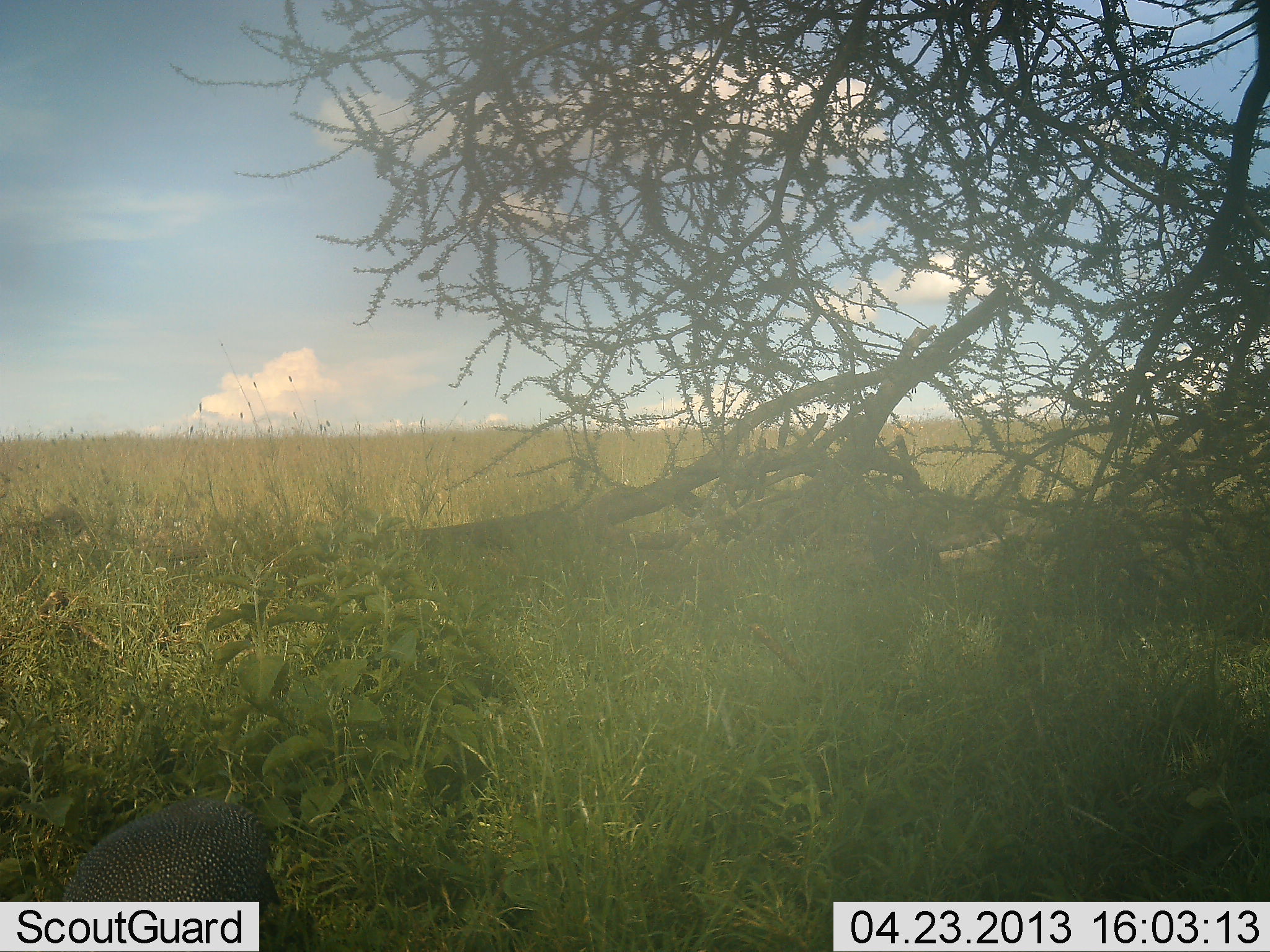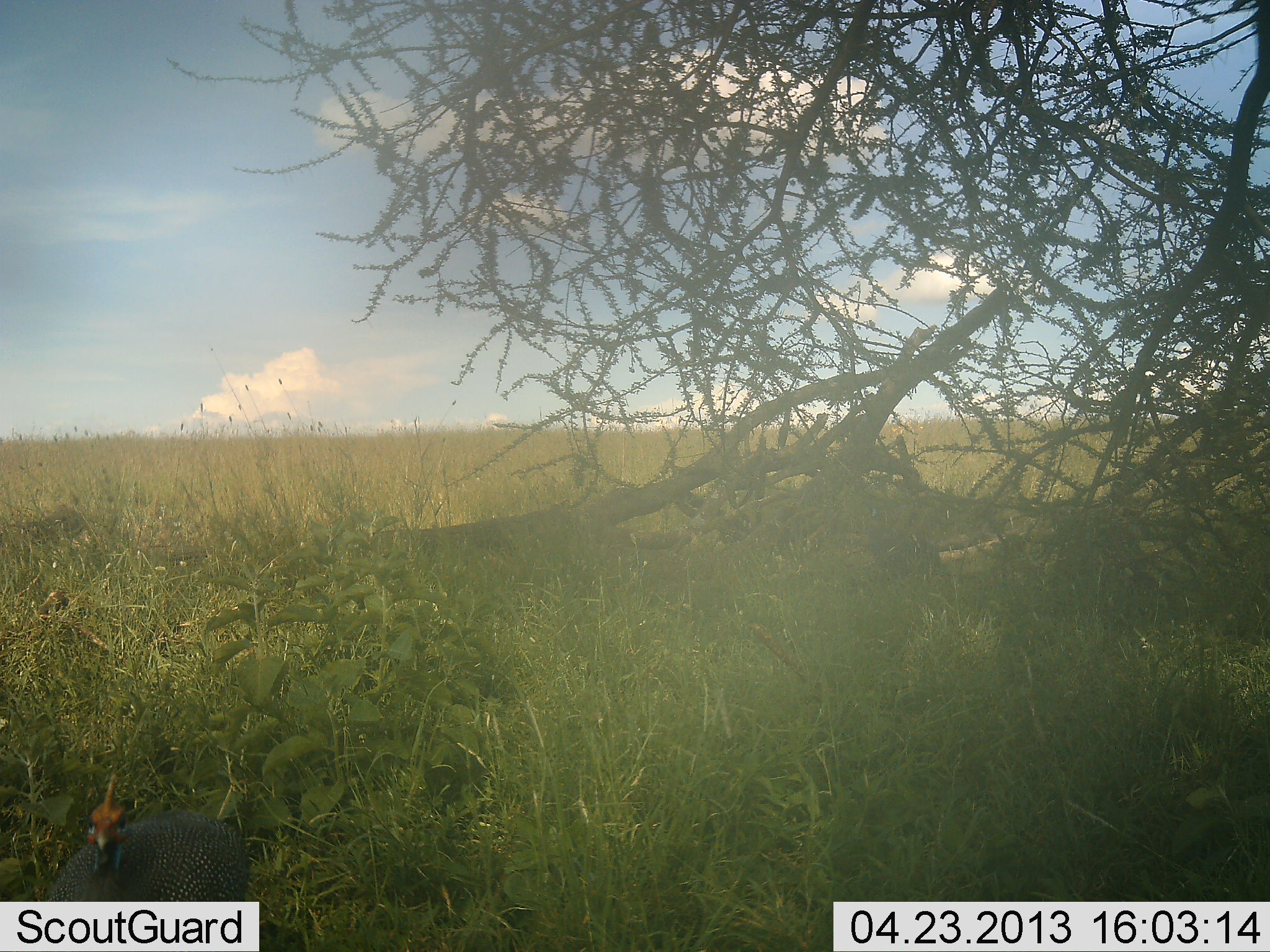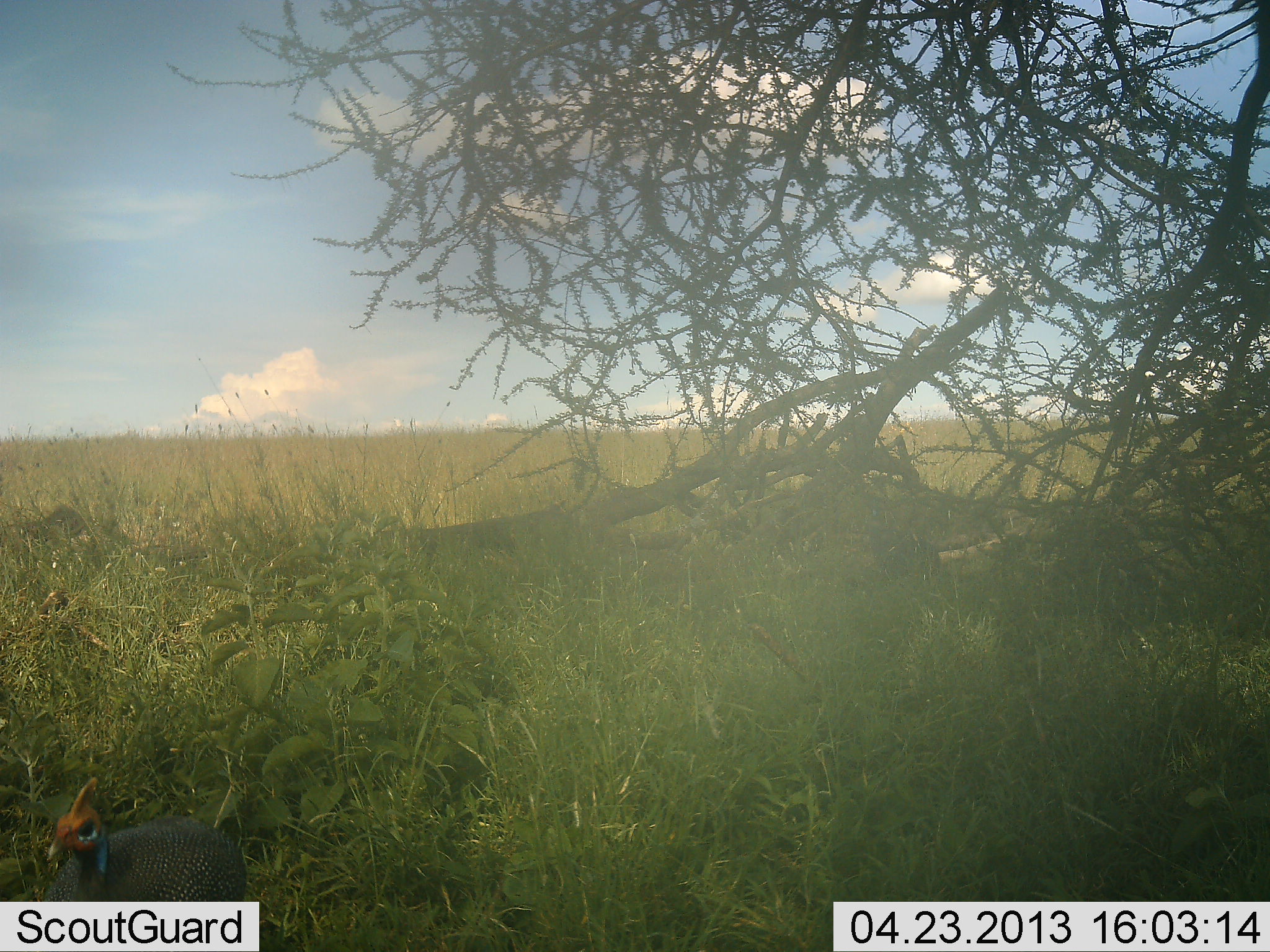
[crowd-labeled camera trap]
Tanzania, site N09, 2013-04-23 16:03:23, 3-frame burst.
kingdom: Animalia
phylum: Chordata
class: Aves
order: Galliformes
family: Numididae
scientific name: Numididae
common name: guinea fowl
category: guineafowl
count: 1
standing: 36%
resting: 0%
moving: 36%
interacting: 0%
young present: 0%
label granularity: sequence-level